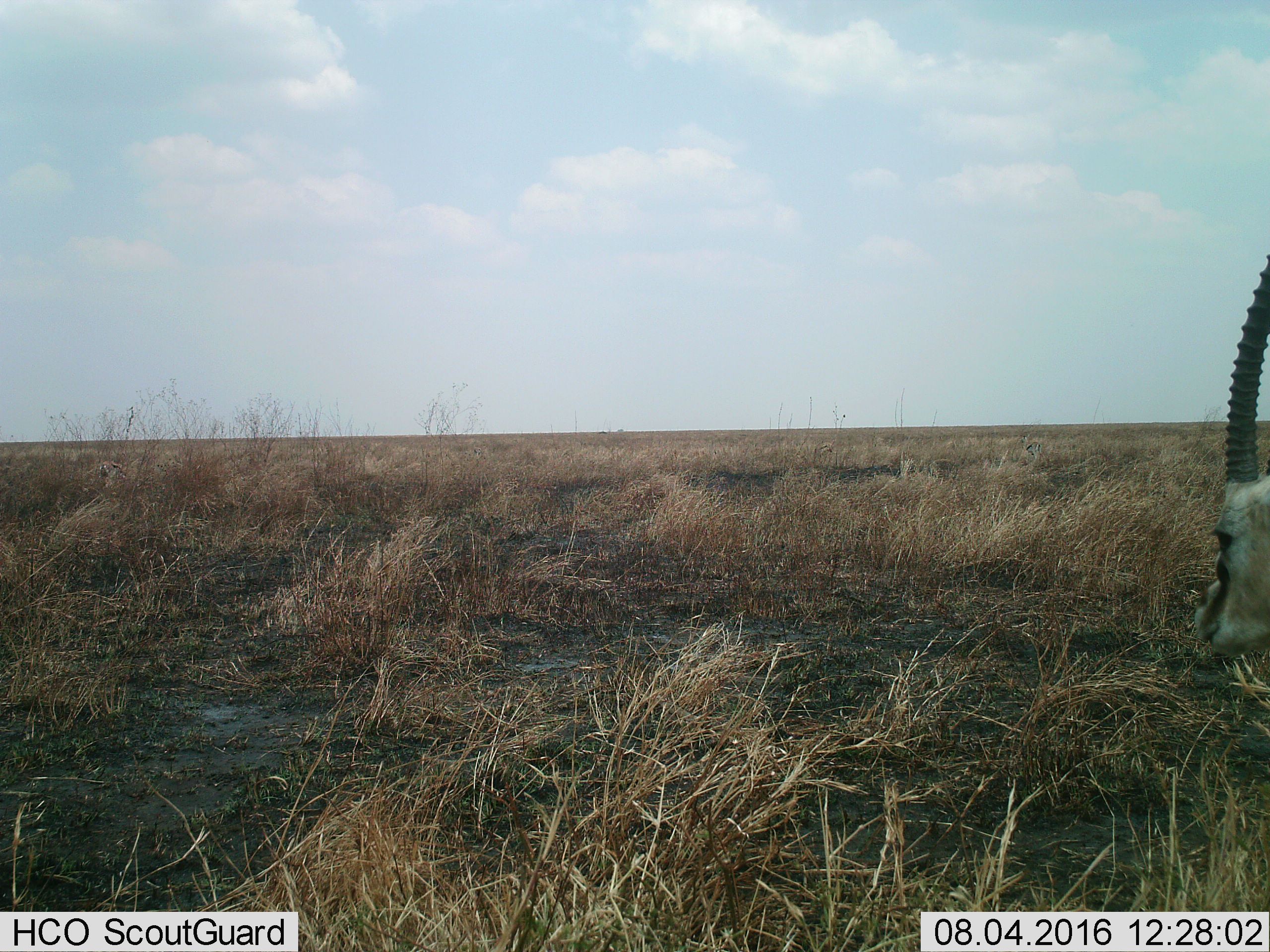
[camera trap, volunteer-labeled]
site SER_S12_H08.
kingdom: Animalia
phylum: Chordata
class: Mammalia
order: Artiodactyla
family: Bovidae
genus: Eudorcas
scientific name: Eudorcas thomsonii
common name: thomson's gazelle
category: gazellethomsons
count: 1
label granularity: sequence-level